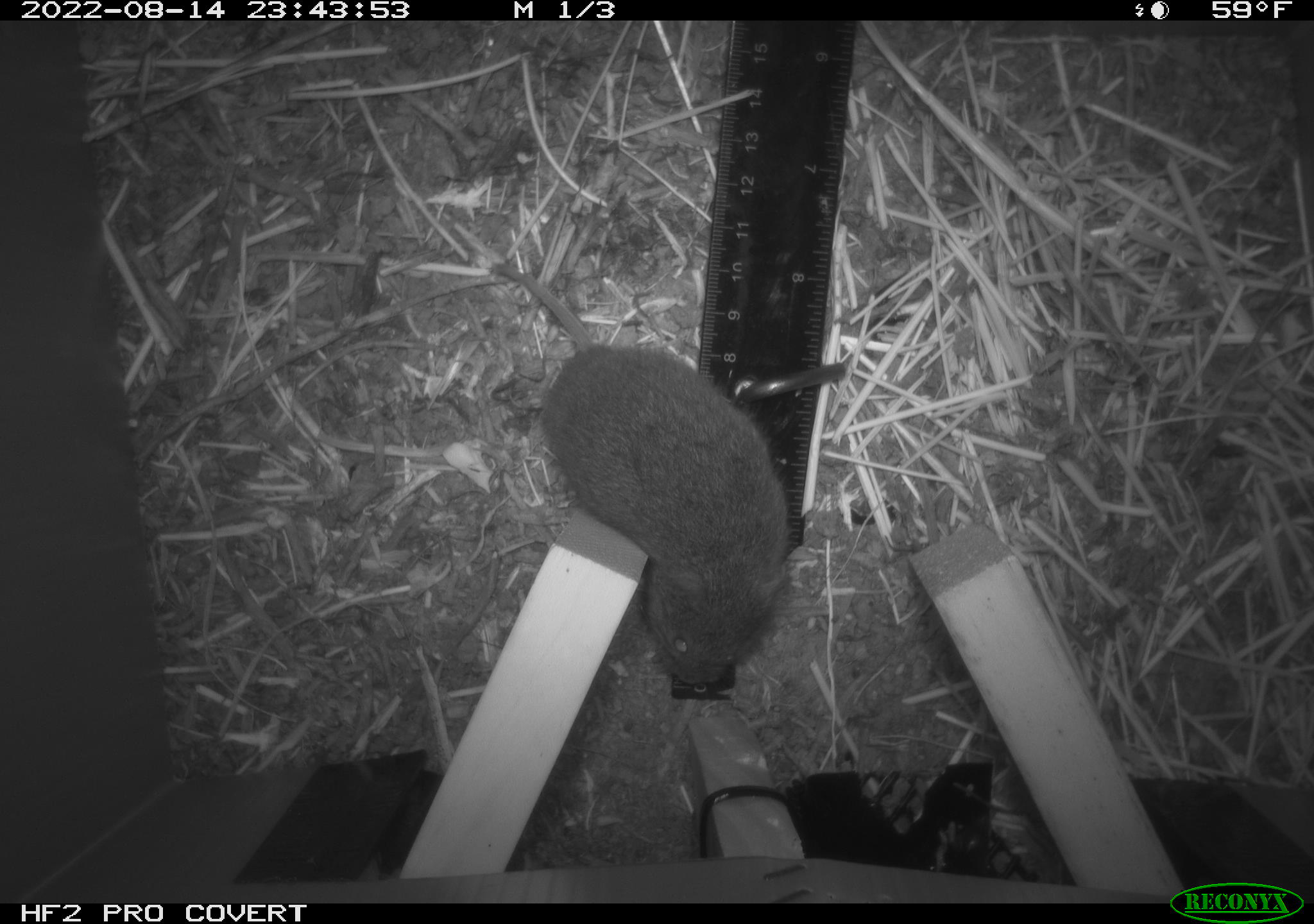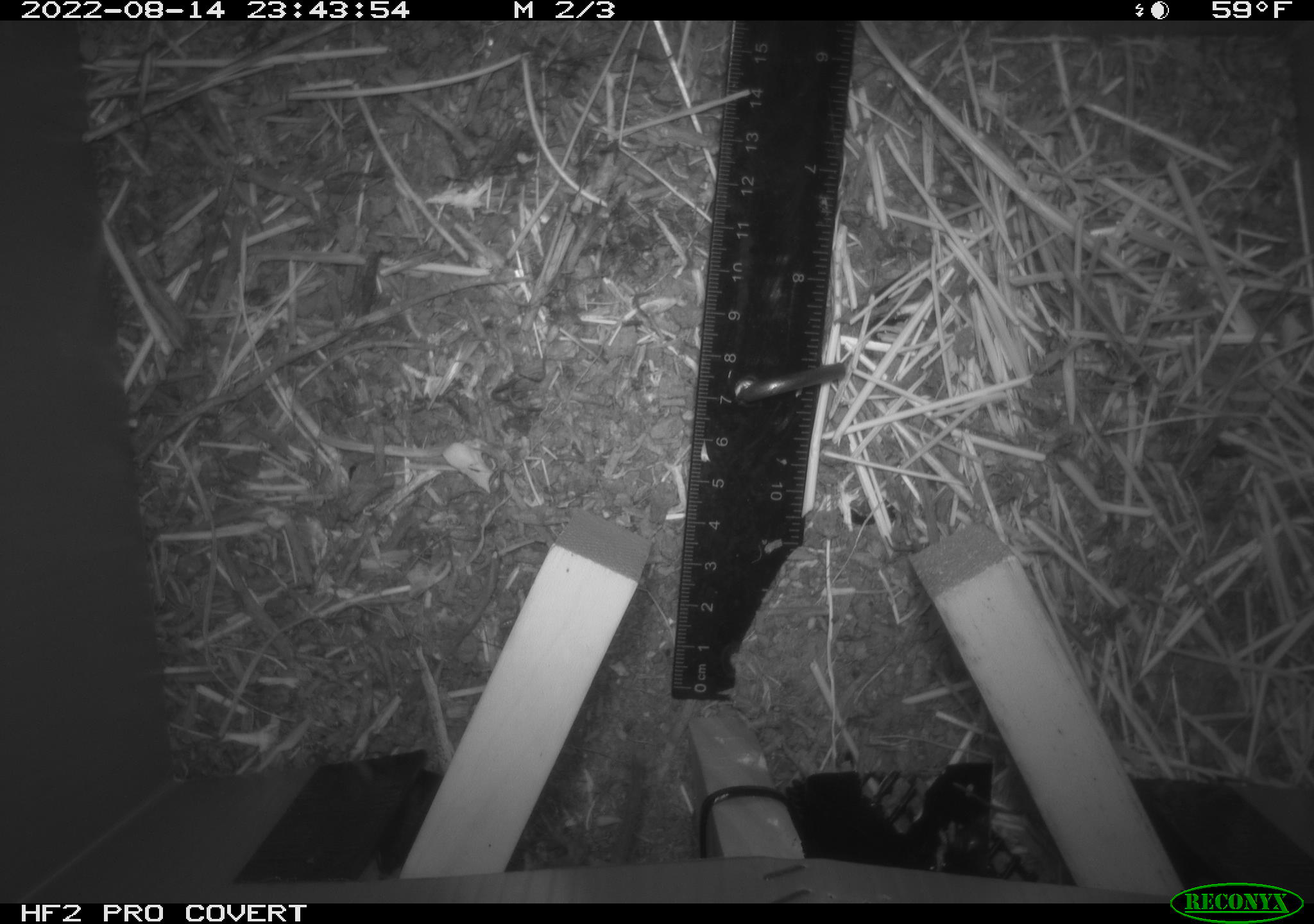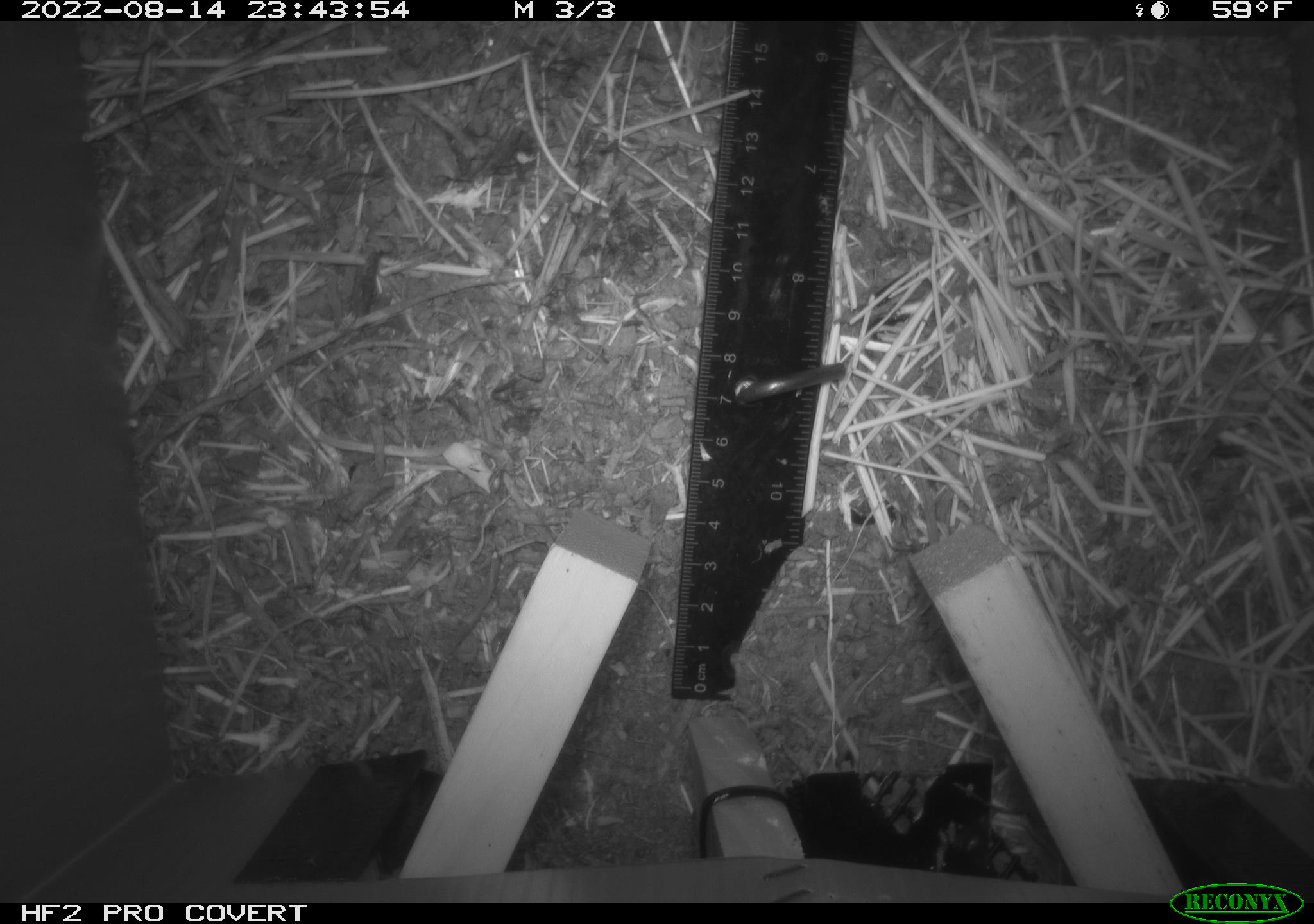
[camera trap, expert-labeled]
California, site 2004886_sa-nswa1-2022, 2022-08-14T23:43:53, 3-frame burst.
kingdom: Animalia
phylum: Chordata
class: Mammalia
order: Rodentia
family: Cricetidae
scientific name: Cricetidae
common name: hamsters, voles, lemmings, and allies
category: cricetidae family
Cricetidae family (hamsters, voles, lemmings, and allies) (Cricetidae).